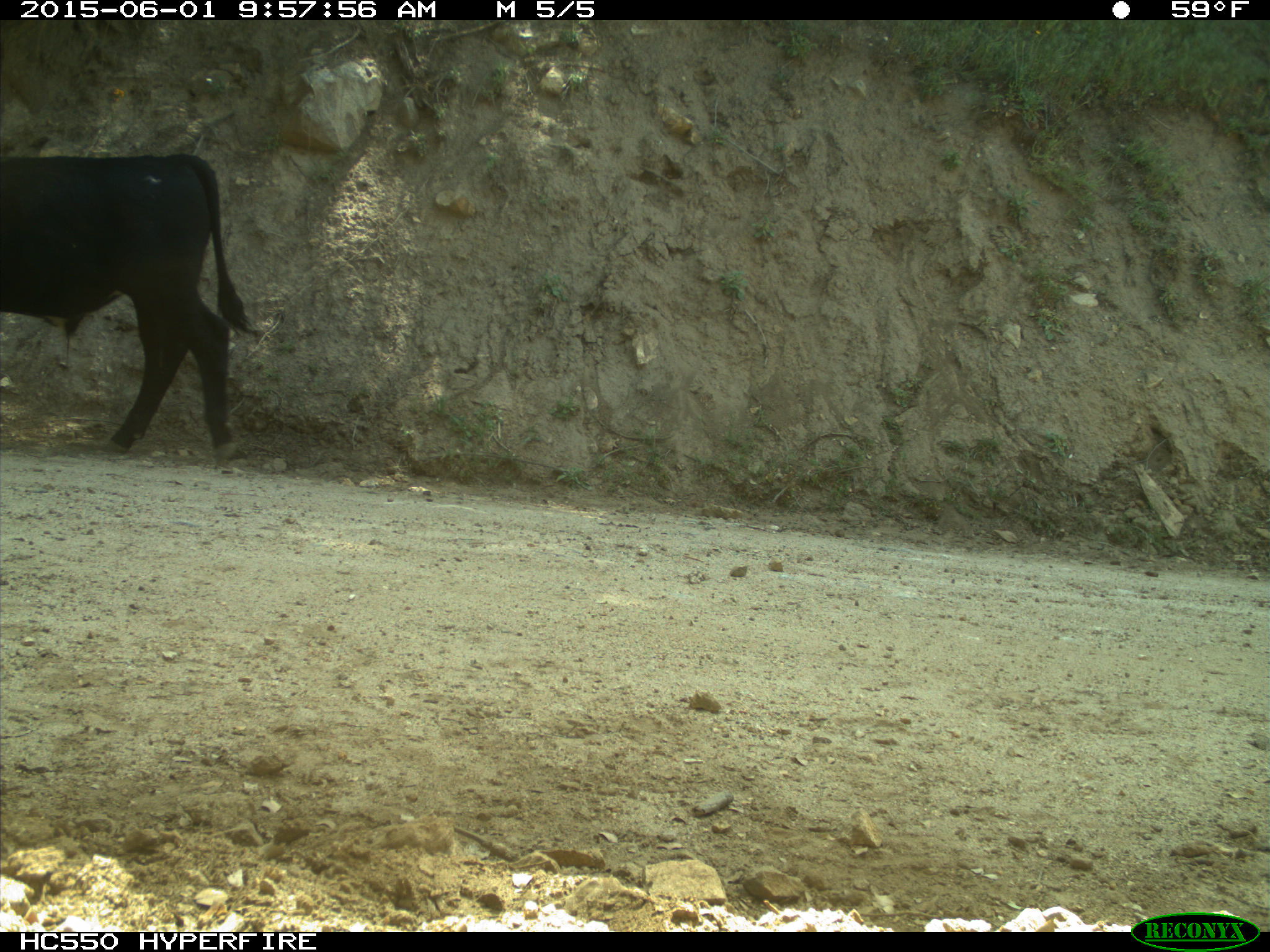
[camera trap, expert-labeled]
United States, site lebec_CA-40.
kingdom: Animalia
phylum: Chordata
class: Mammalia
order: Artiodactyla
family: Bovidae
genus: Bos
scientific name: Bos taurus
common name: domestic cow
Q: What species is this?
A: Bos taurus (domestic cow).